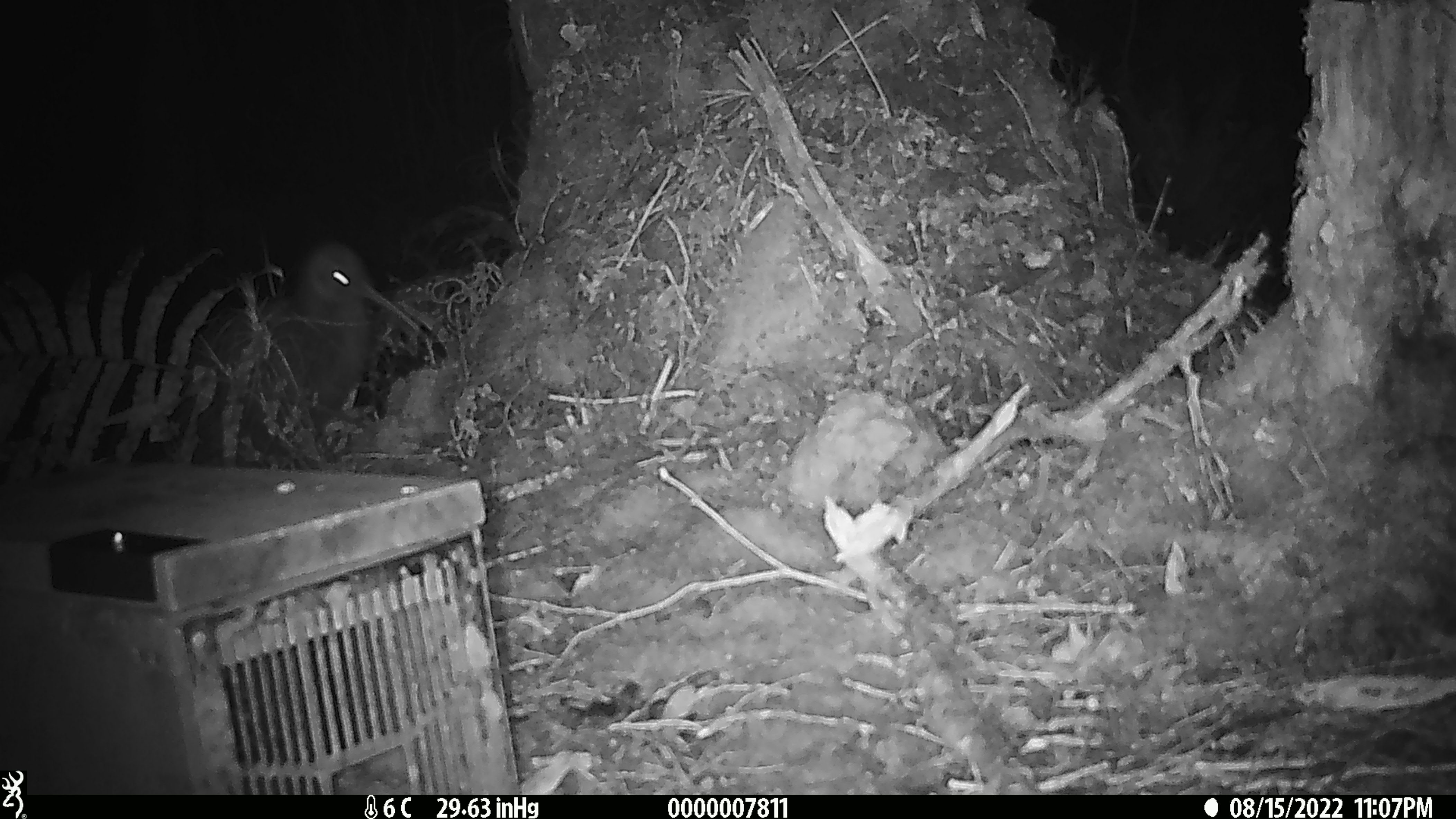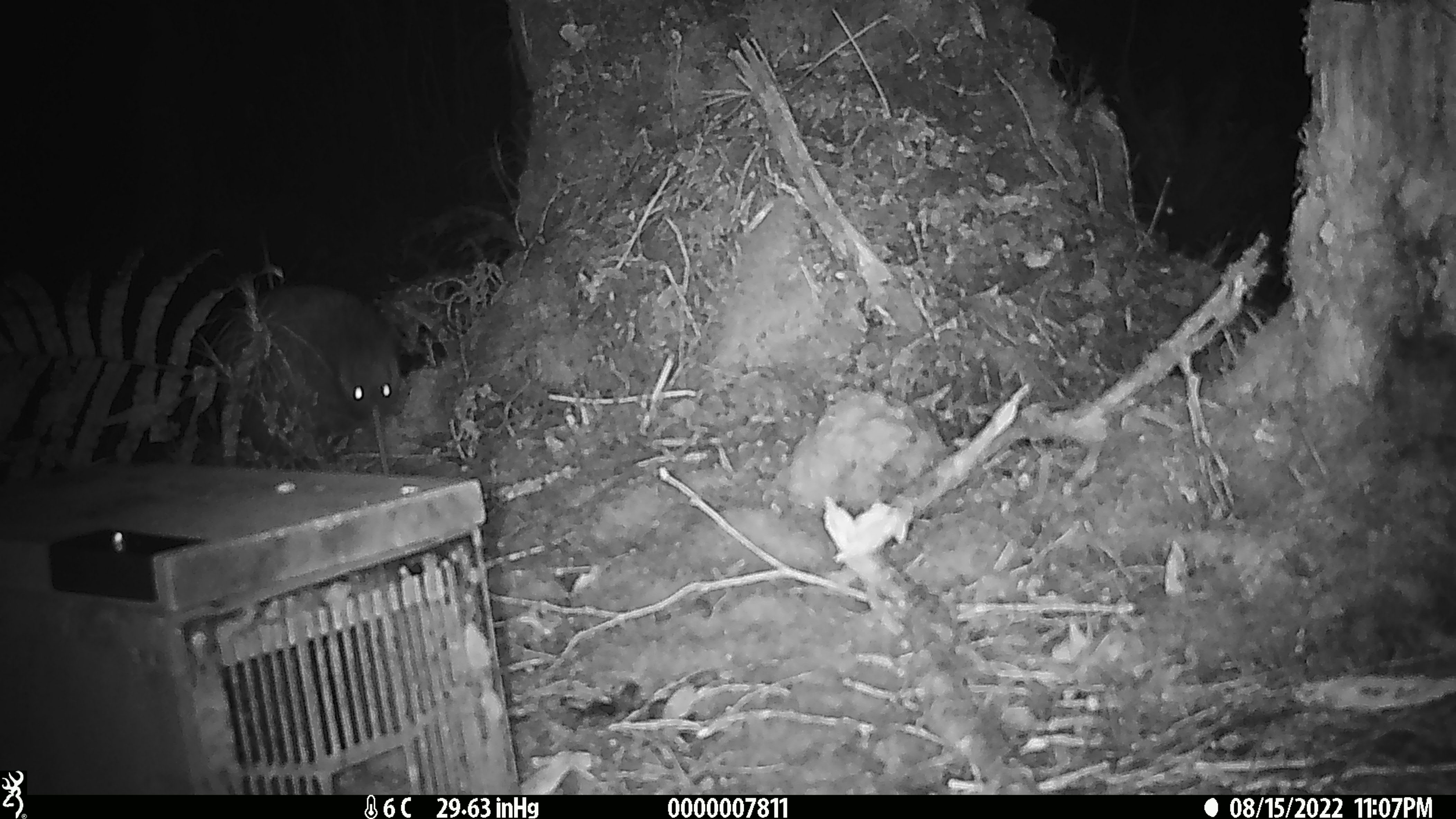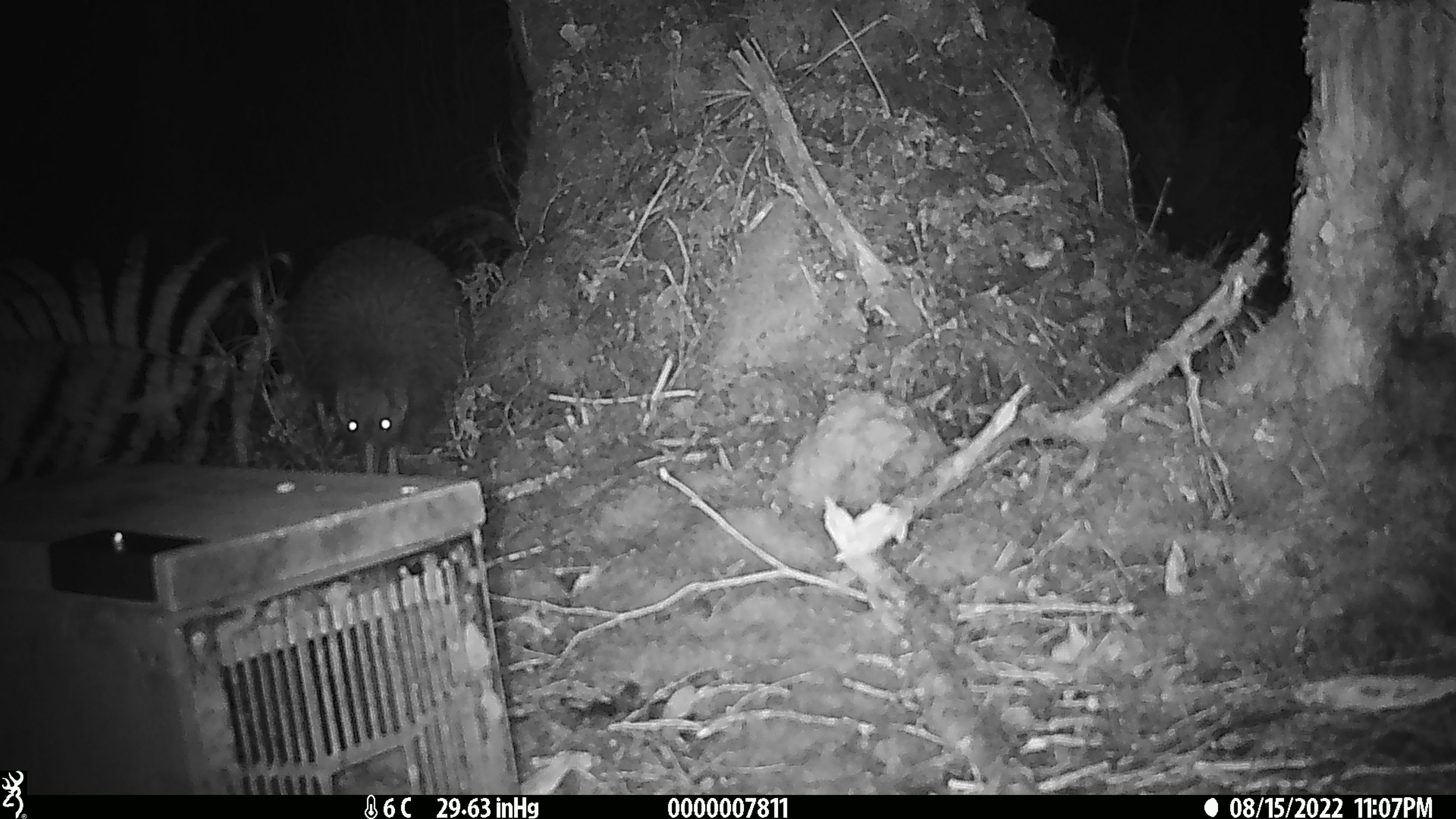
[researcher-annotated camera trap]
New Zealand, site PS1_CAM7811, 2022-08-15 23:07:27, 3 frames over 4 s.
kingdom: Animalia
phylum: Chordata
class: Aves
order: Apterygiformes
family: Apterygidae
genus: Apteryx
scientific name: Apteryx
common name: kiwi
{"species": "kiwi (Apteryx)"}